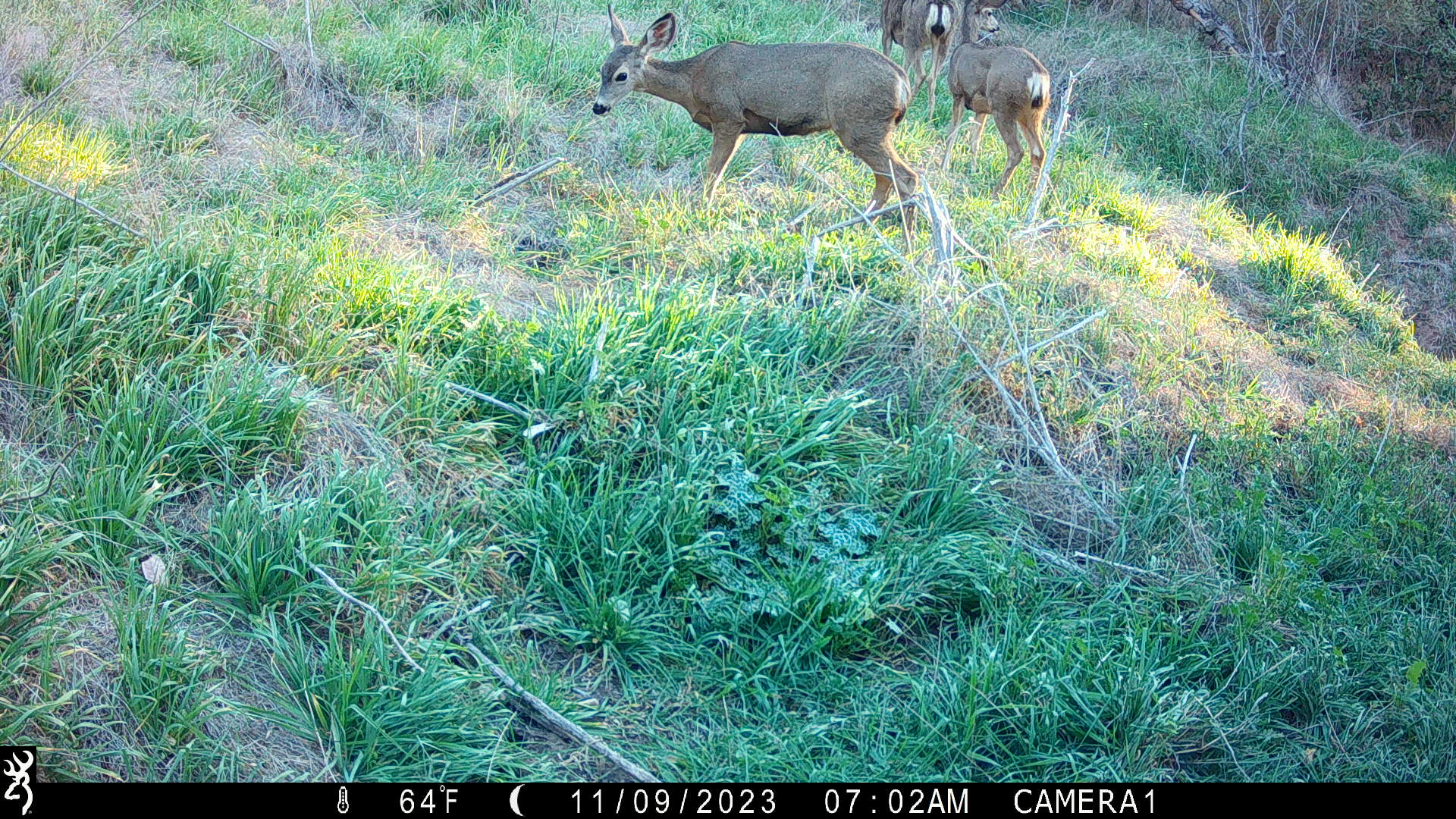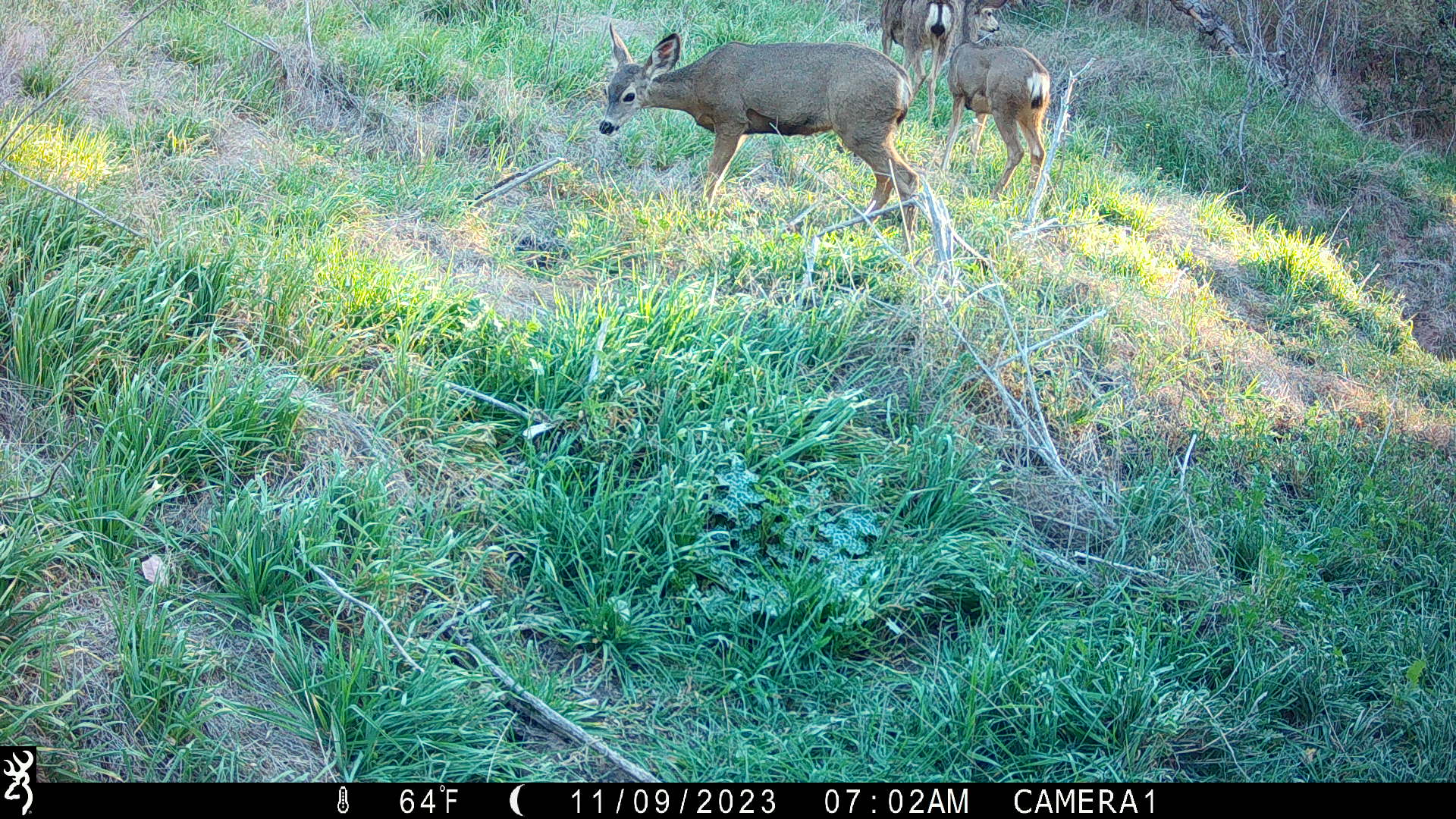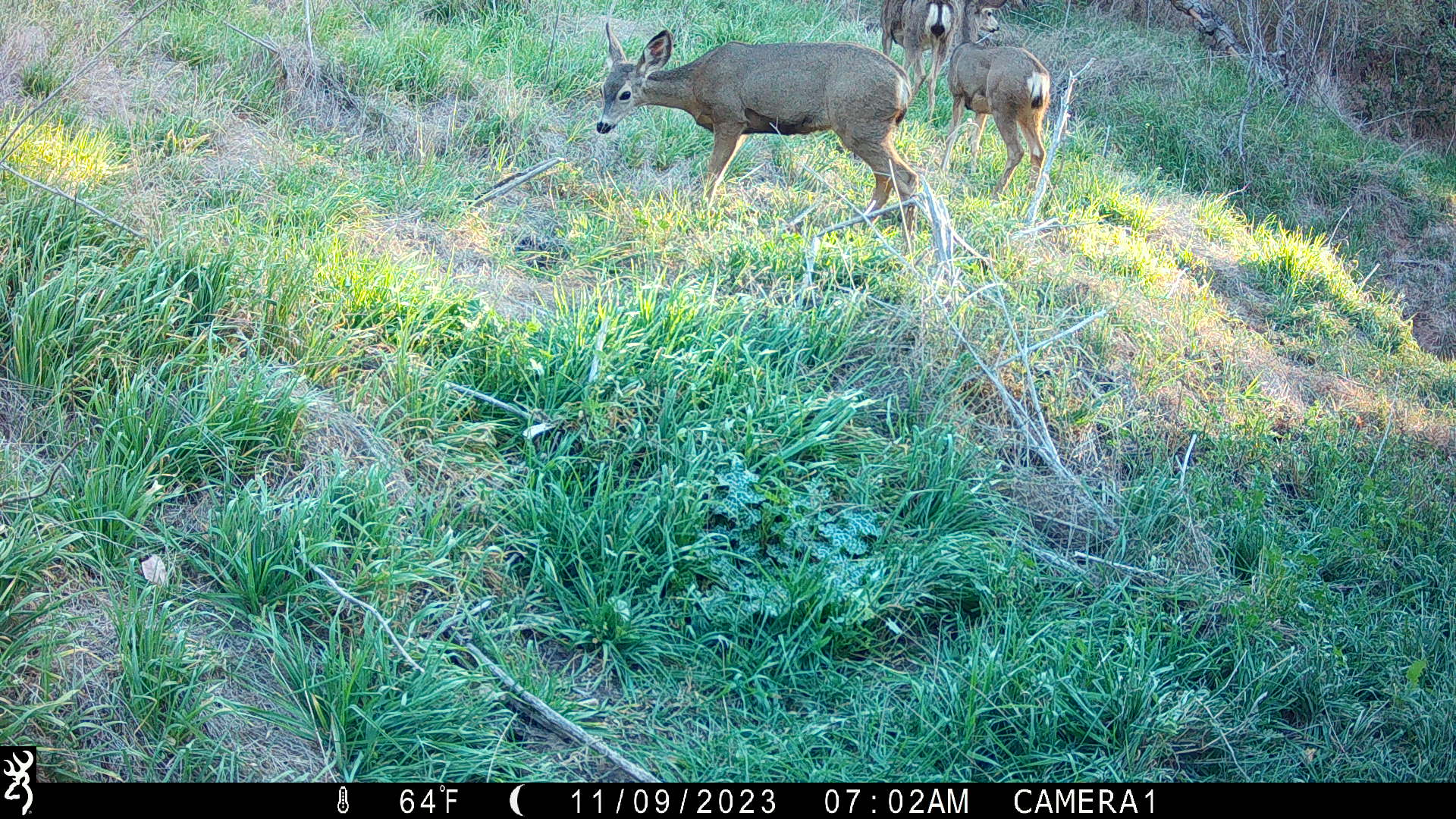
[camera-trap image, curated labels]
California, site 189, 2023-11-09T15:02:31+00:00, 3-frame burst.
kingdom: Animalia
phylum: Chordata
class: Mammalia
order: Artiodactyla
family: Cervidae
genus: Odocoileus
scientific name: Odocoileus hemionus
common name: mule deer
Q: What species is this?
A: Mule deer (Odocoileus hemionus).